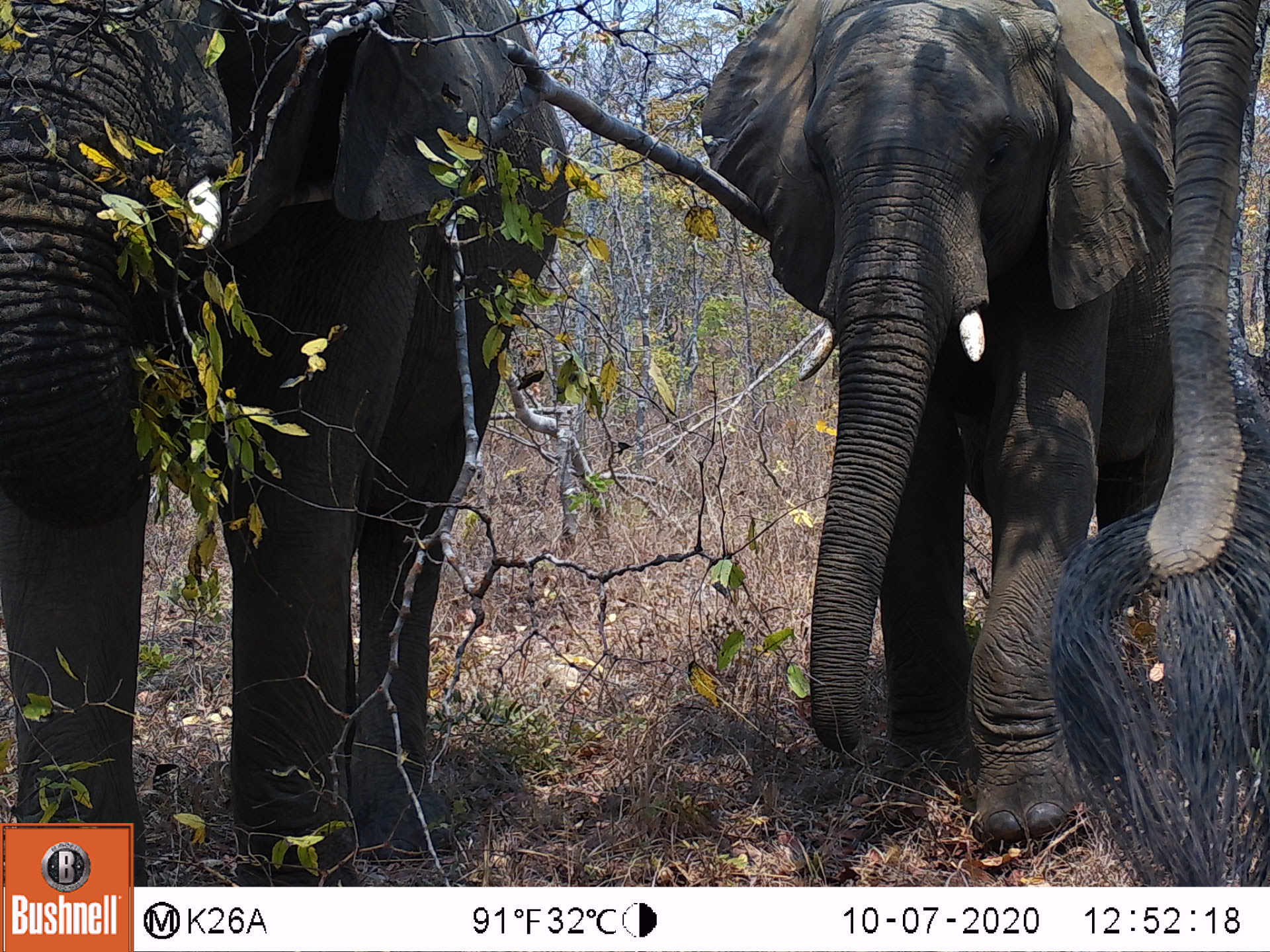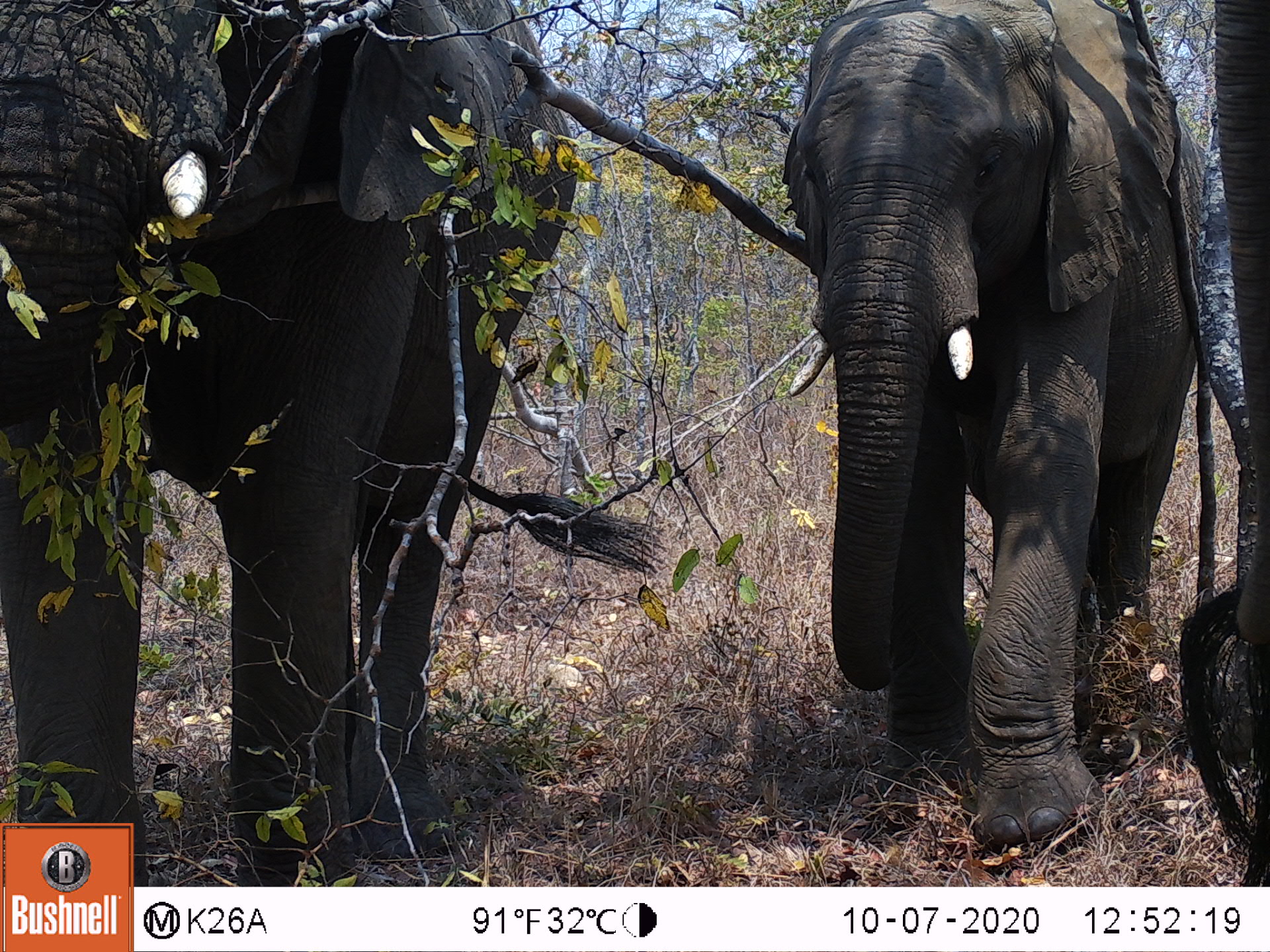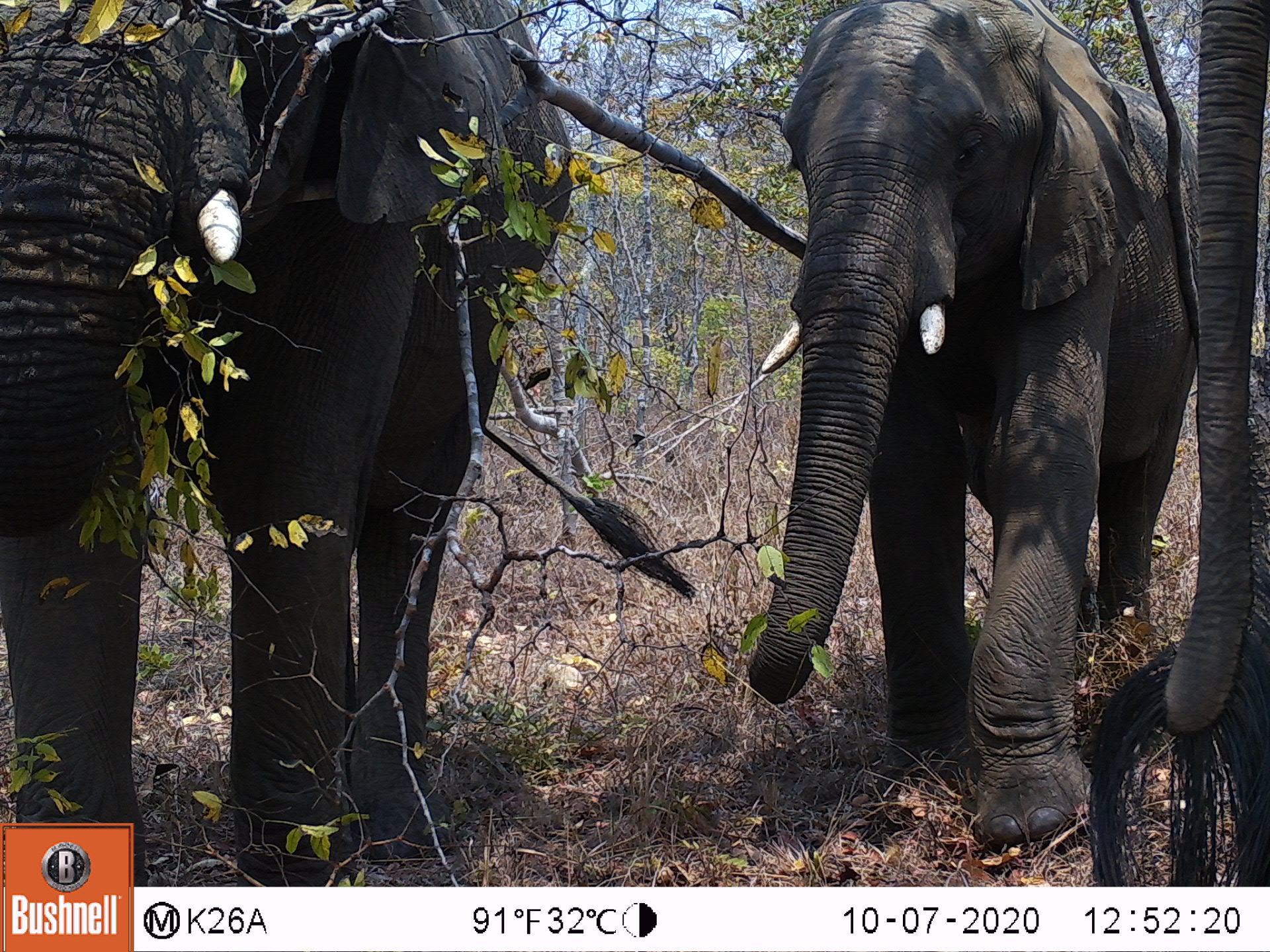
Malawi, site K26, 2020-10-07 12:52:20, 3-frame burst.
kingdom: Animalia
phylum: Chordata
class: Mammalia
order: Proboscidea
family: Elephantidae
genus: Loxodonta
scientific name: Loxodonta africana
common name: african savanna elephant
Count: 3.